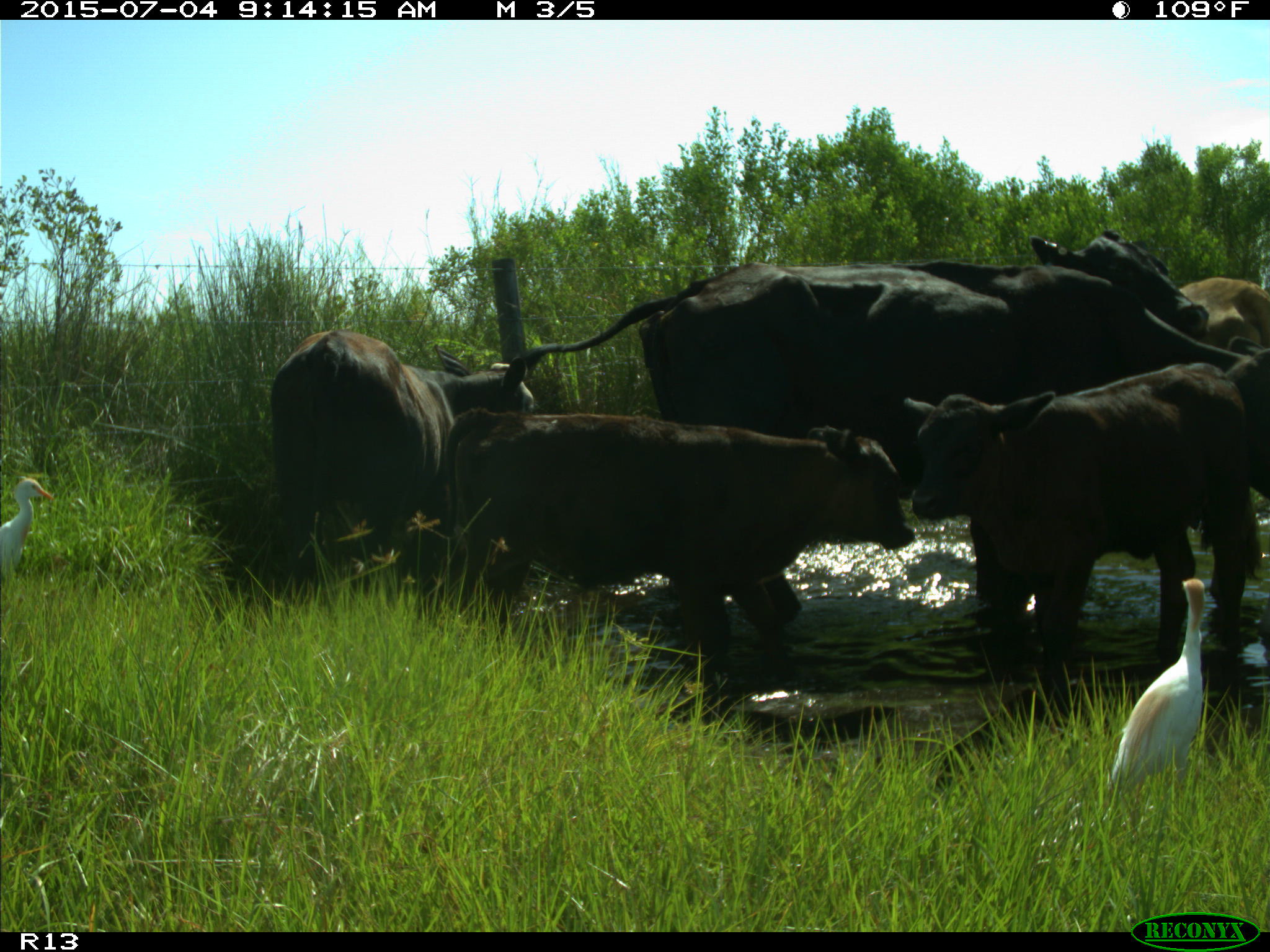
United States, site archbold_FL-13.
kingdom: Animalia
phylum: Chordata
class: Mammalia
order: Artiodactyla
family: Bovidae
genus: Bos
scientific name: Bos taurus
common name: domestic cow